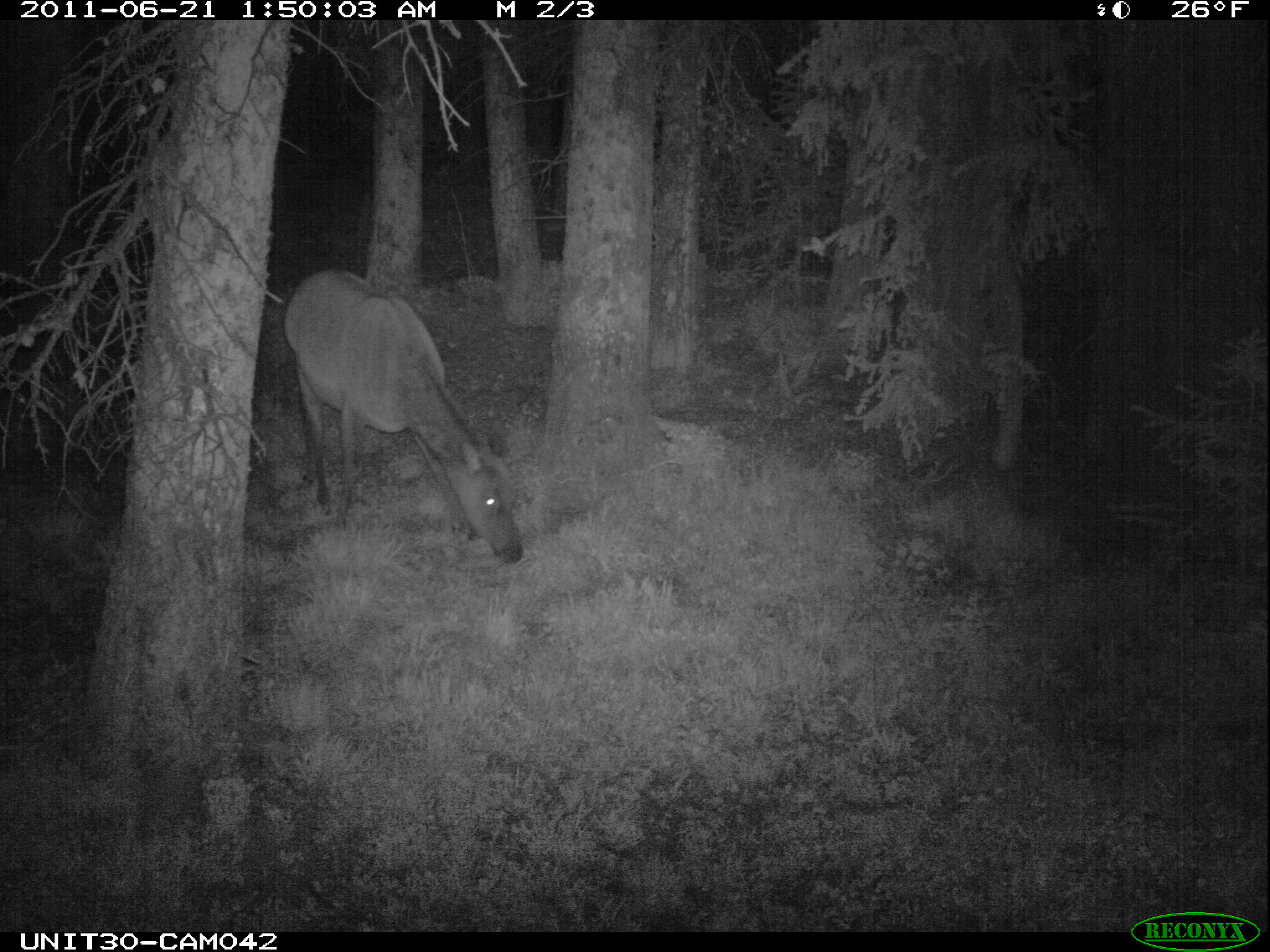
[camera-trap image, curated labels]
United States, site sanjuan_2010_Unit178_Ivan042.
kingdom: Animalia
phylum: Chordata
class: Mammalia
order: Artiodactyla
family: Cervidae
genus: Cervus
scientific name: Cervus elaphus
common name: red deer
Cervus elaphus (red deer).